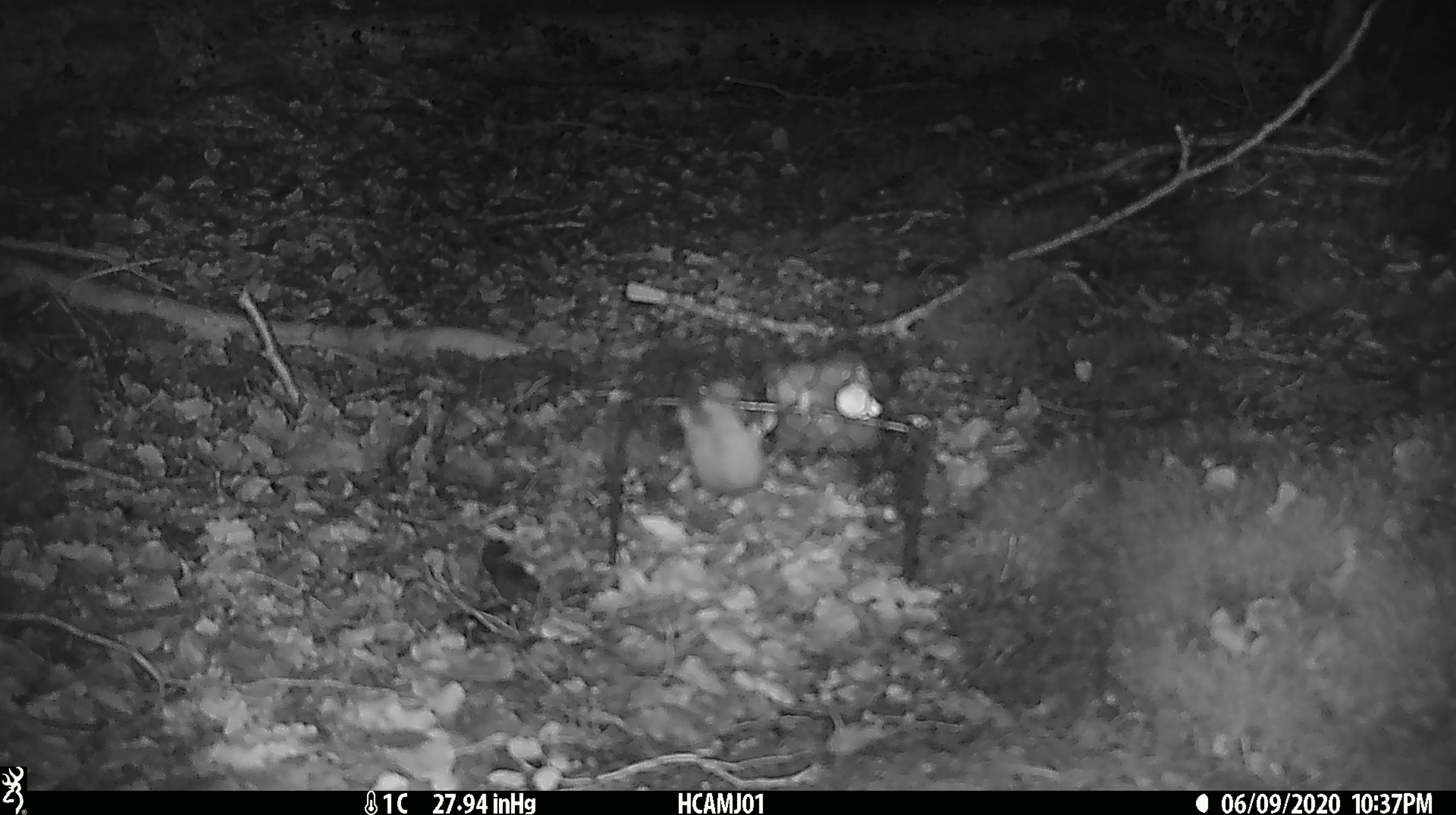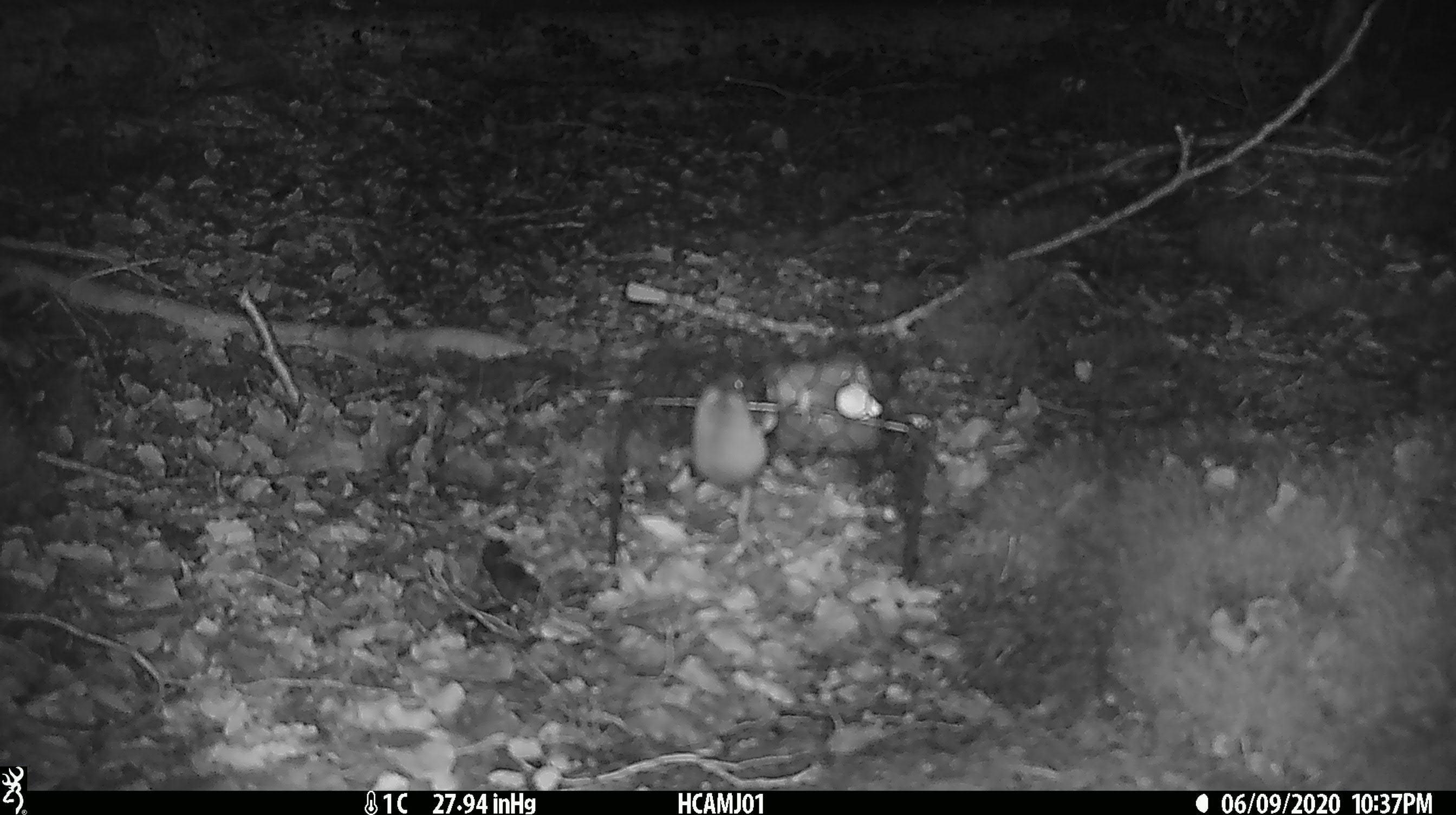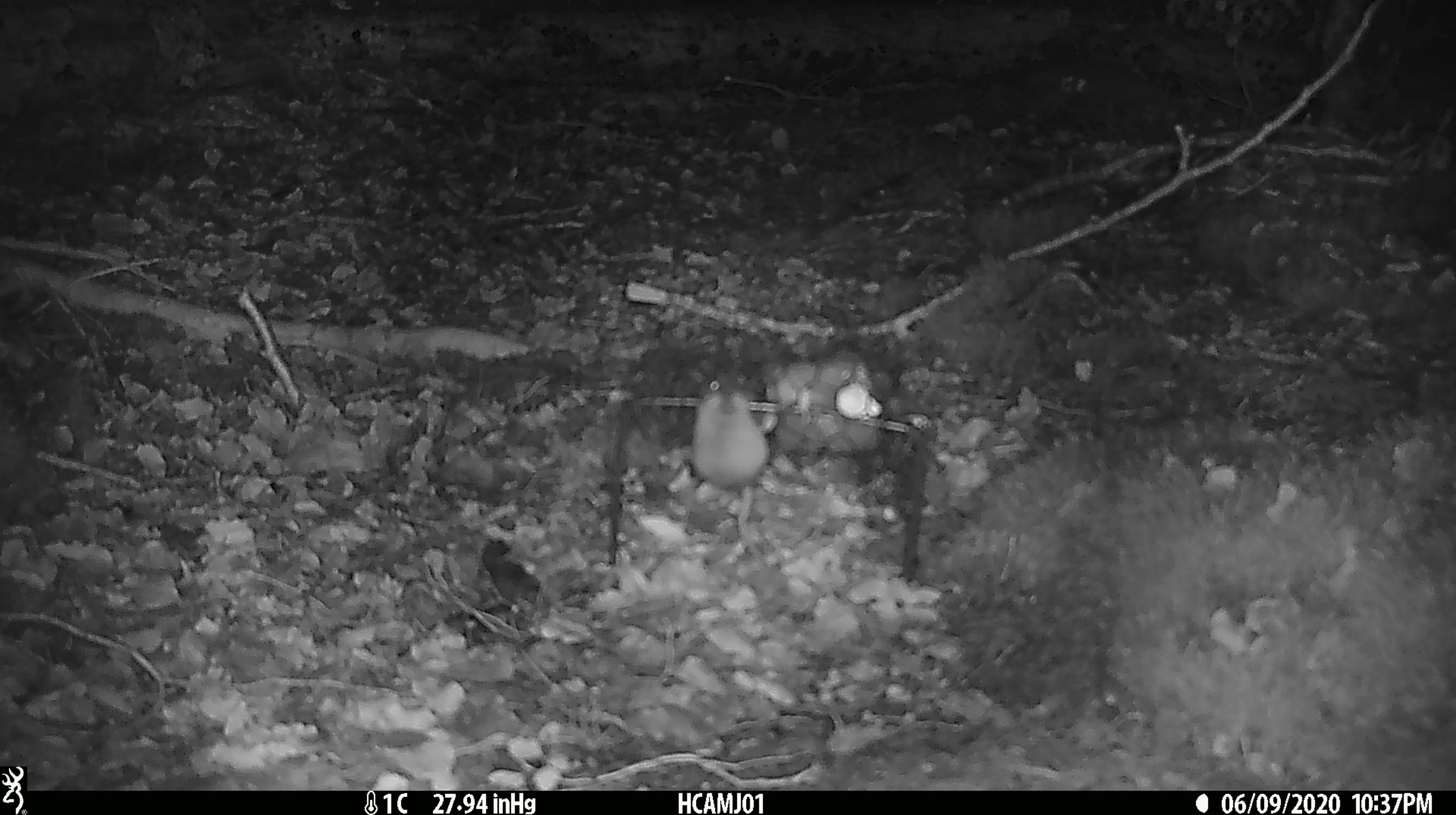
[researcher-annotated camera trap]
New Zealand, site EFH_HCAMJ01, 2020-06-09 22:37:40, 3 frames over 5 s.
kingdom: Animalia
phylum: Chordata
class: Mammalia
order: Rodentia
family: Muridae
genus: Mus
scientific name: Mus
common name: mouse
Mouse (Mus).